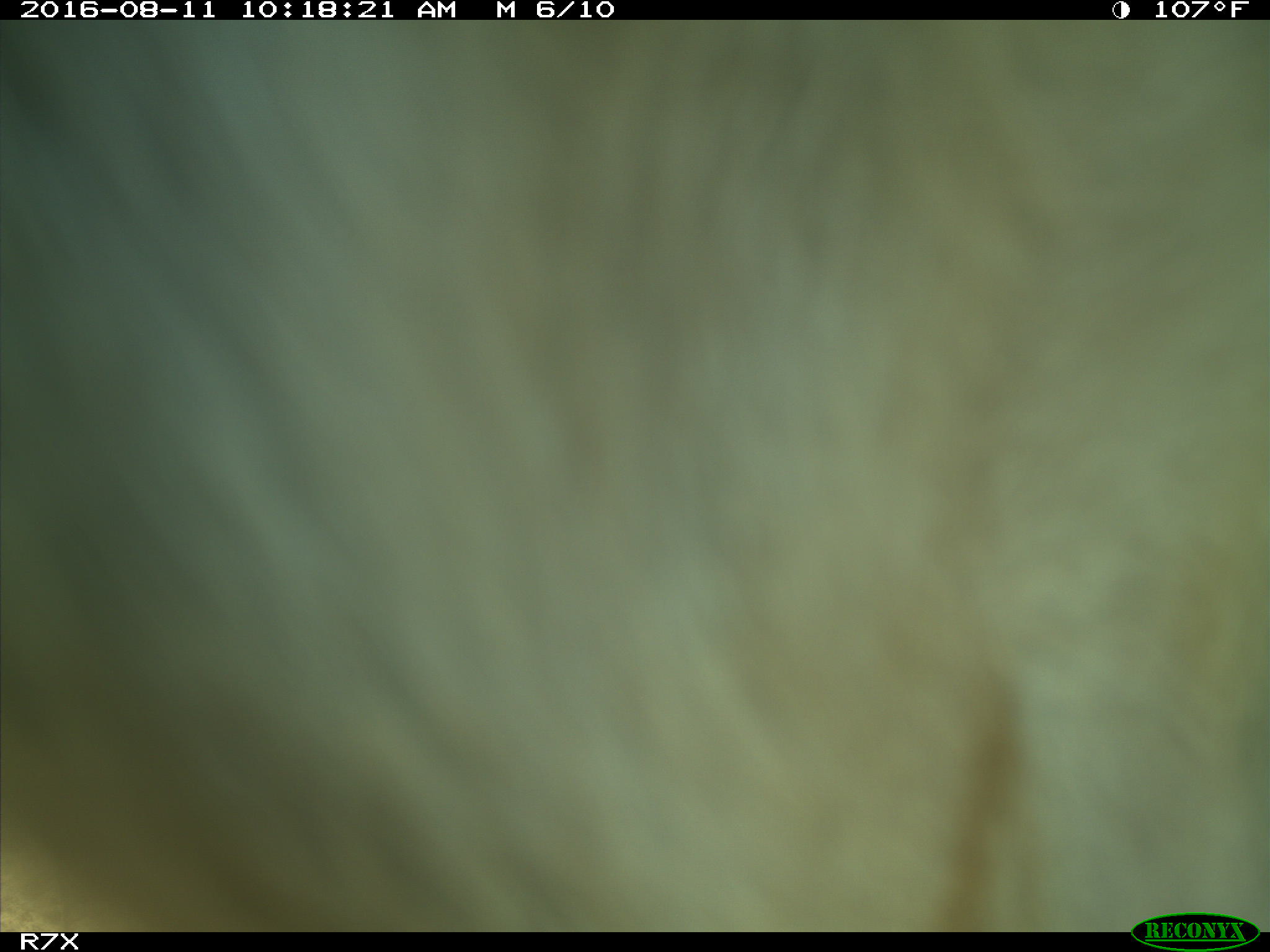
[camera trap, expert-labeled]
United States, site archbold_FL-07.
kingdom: Animalia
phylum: Chordata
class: Mammalia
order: Artiodactyla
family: Bovidae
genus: Bos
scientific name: Bos taurus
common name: domestic cow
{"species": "Bos taurus (domestic cow)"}